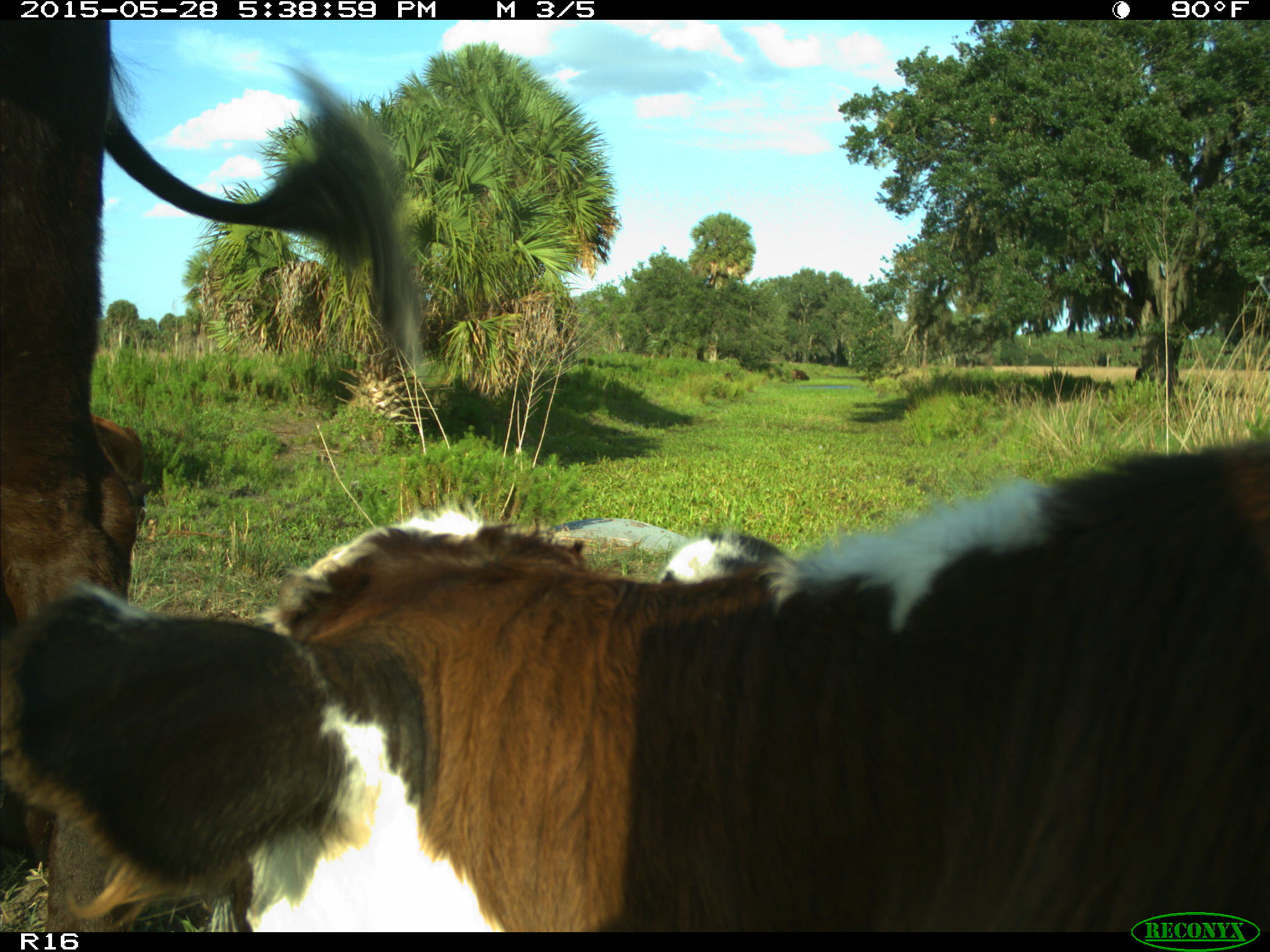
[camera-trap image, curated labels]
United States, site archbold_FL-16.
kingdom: Animalia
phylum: Chordata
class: Mammalia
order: Artiodactyla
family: Bovidae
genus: Bos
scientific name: Bos taurus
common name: domestic cow